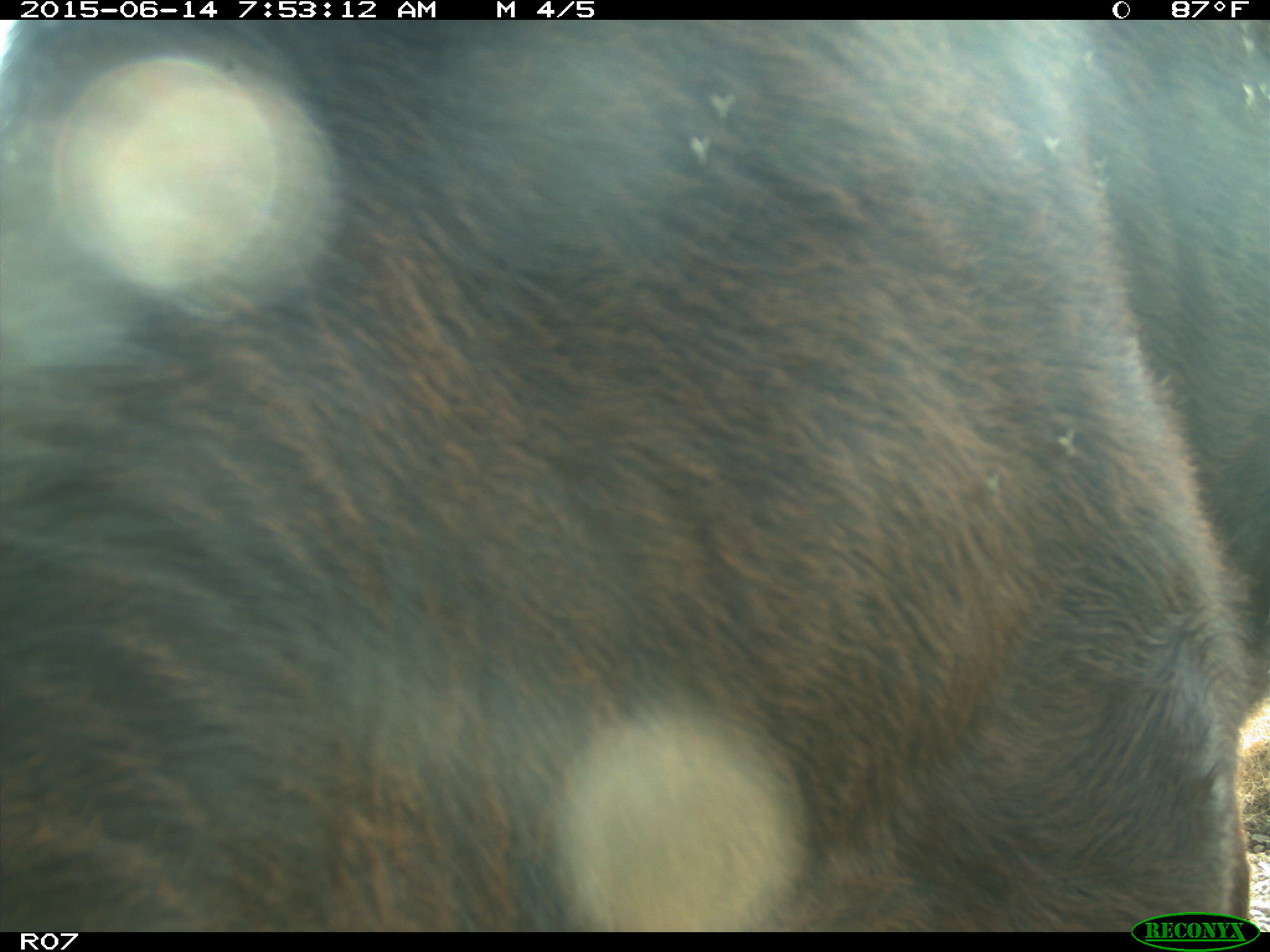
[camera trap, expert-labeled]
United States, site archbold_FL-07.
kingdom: Animalia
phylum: Chordata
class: Mammalia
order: Artiodactyla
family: Bovidae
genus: Bos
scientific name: Bos taurus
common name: domestic cow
Bos taurus (domestic cow).